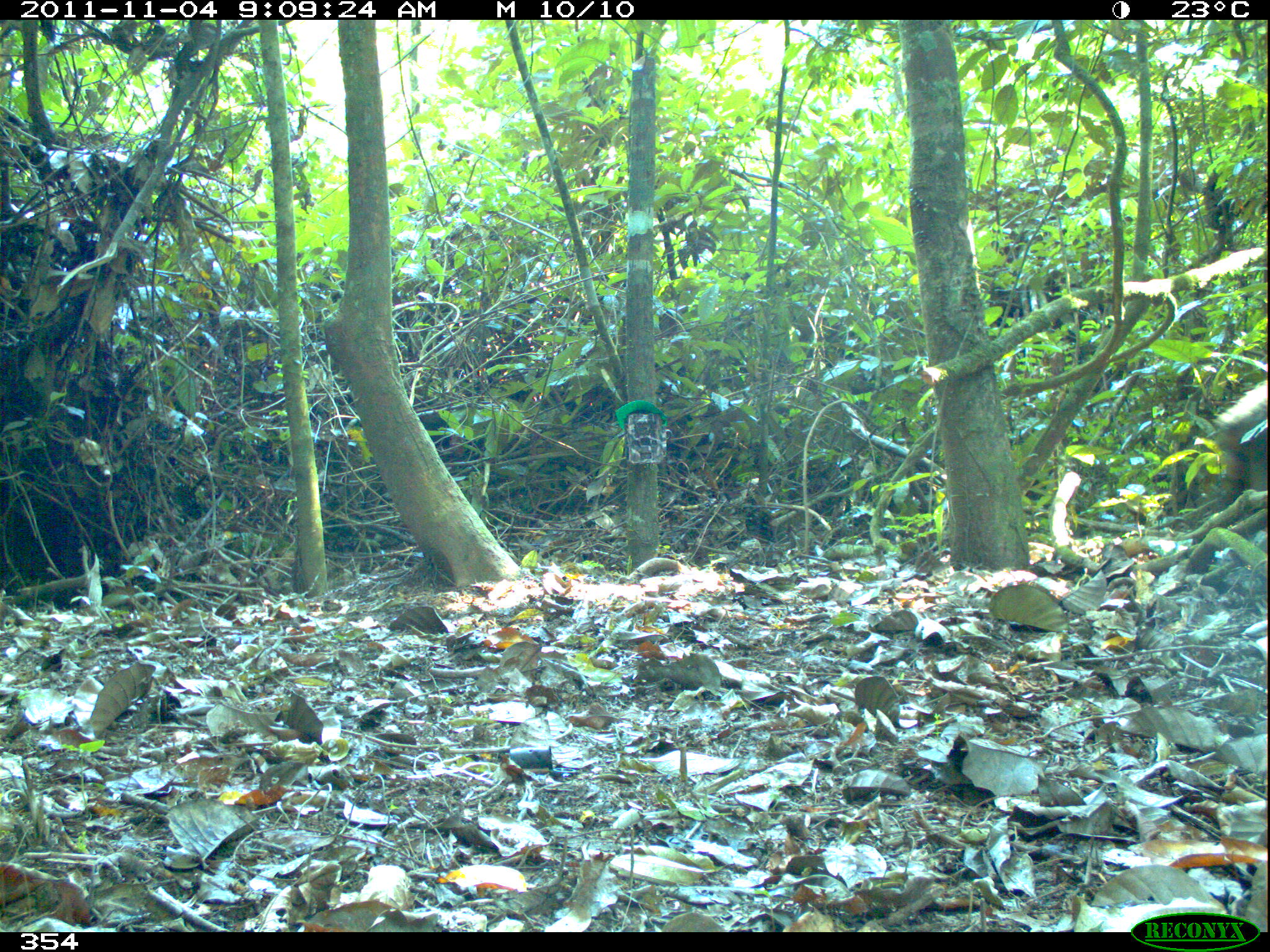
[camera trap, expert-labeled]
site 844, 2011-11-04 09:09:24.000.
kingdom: Animalia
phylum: Chordata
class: Mammalia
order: Artiodactyla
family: Tayassuidae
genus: Tayassu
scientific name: Tayassu pecari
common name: white-lipped peccary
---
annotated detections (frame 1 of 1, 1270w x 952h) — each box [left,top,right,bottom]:
tayassu pecari: [1210,378,1265,512]